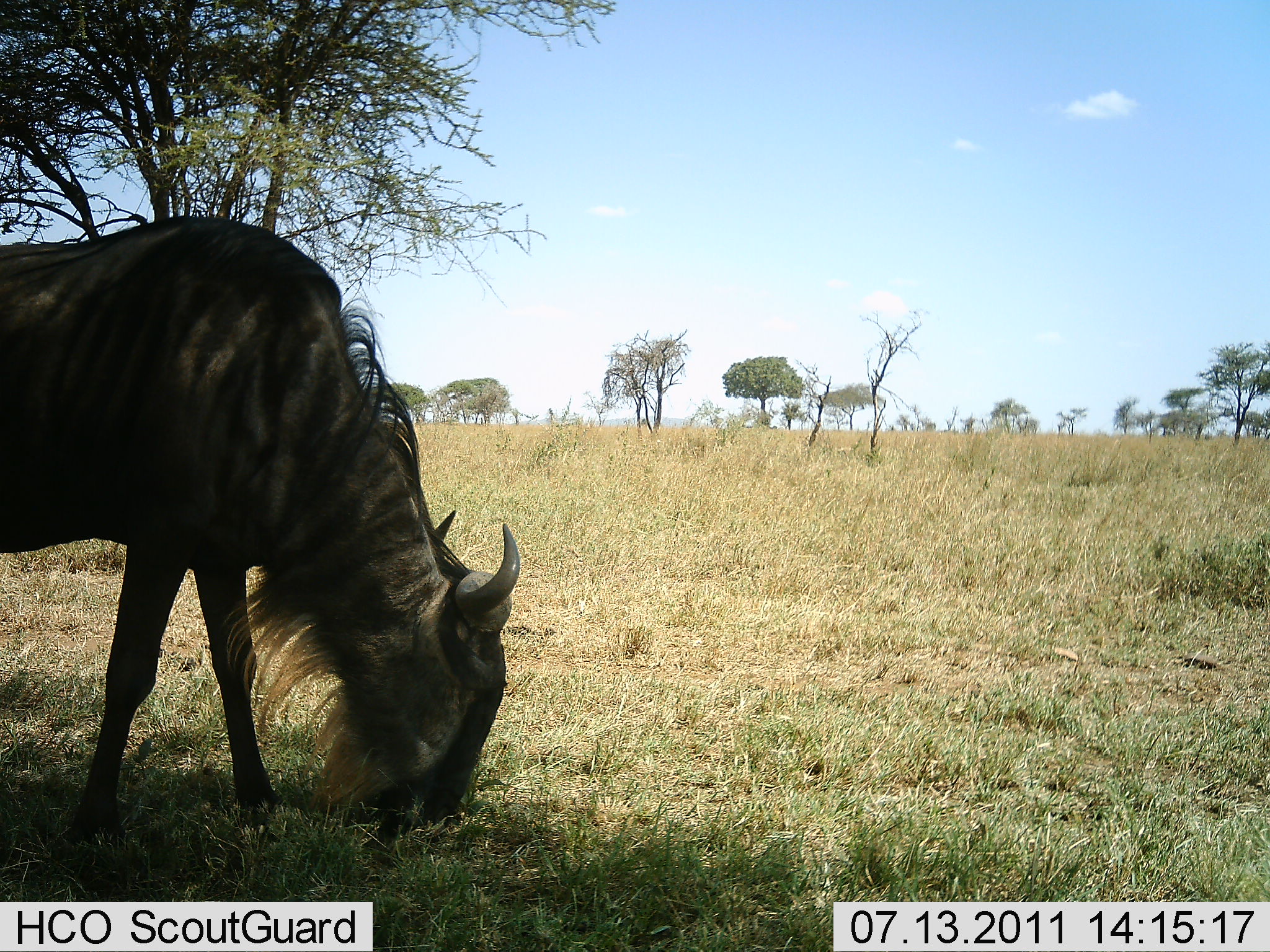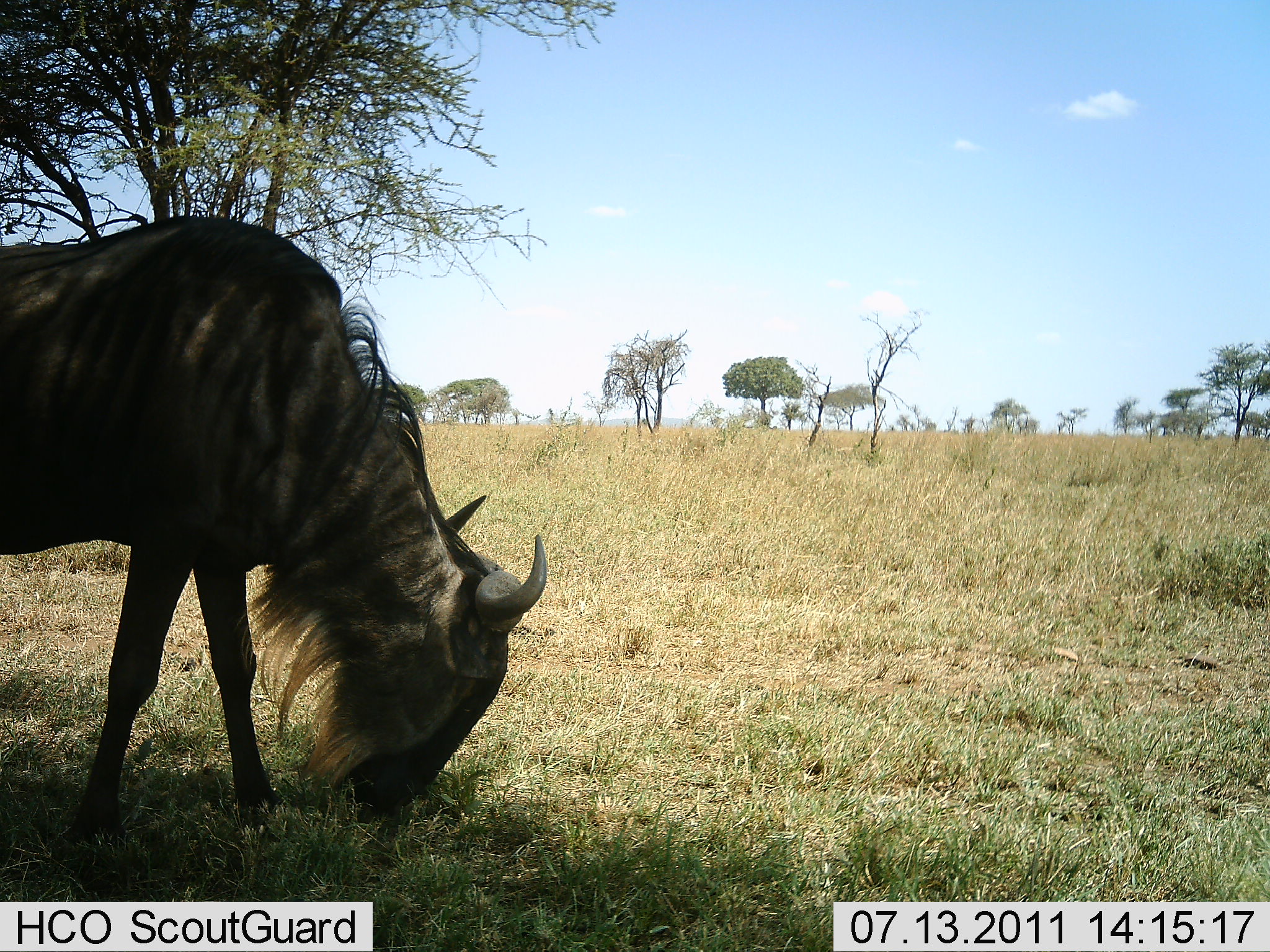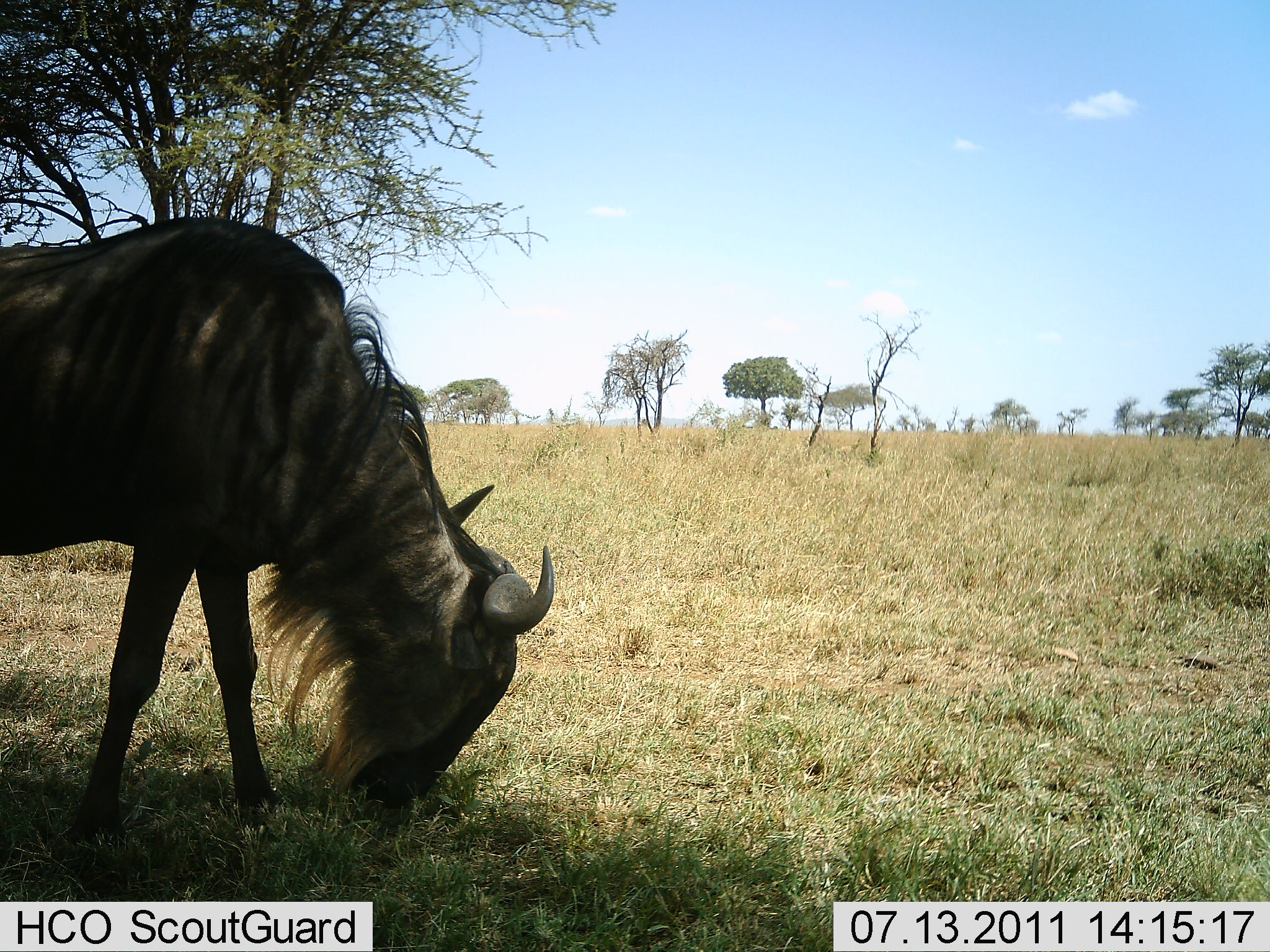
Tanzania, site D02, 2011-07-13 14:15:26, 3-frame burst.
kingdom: Animalia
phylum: Chordata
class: Mammalia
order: Artiodactyla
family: Bovidae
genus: Connochaetes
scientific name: Connochaetes taurinus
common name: blue wildebeest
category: wildebeest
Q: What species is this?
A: Wildebeest (blue wildebeest) (Connochaetes taurinus).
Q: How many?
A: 1.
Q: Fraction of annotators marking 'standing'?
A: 33%.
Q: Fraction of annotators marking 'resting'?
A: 0%.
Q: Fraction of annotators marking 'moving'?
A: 0%.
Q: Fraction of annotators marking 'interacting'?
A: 0%.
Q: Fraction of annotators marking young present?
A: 0%.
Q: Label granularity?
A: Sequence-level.